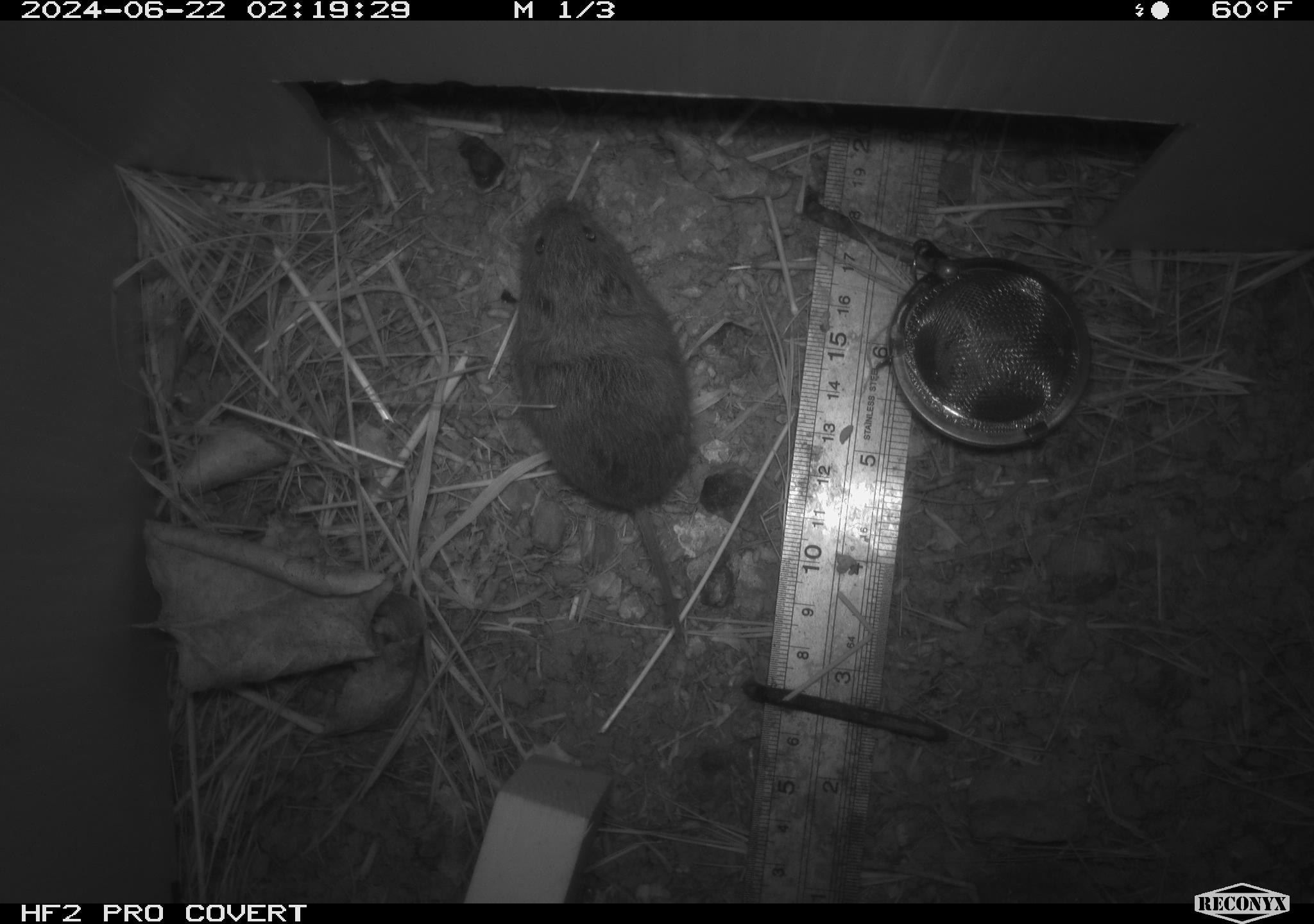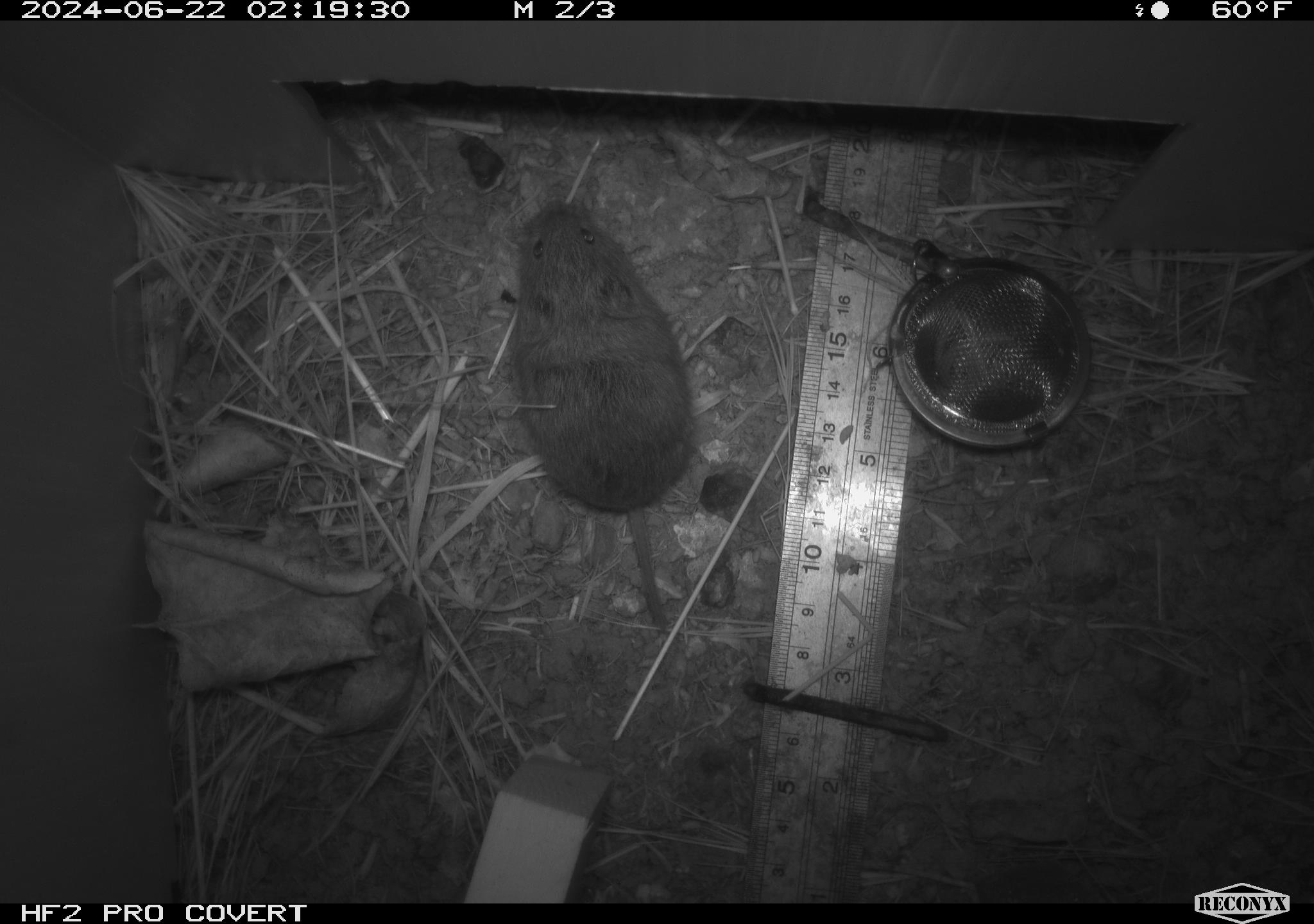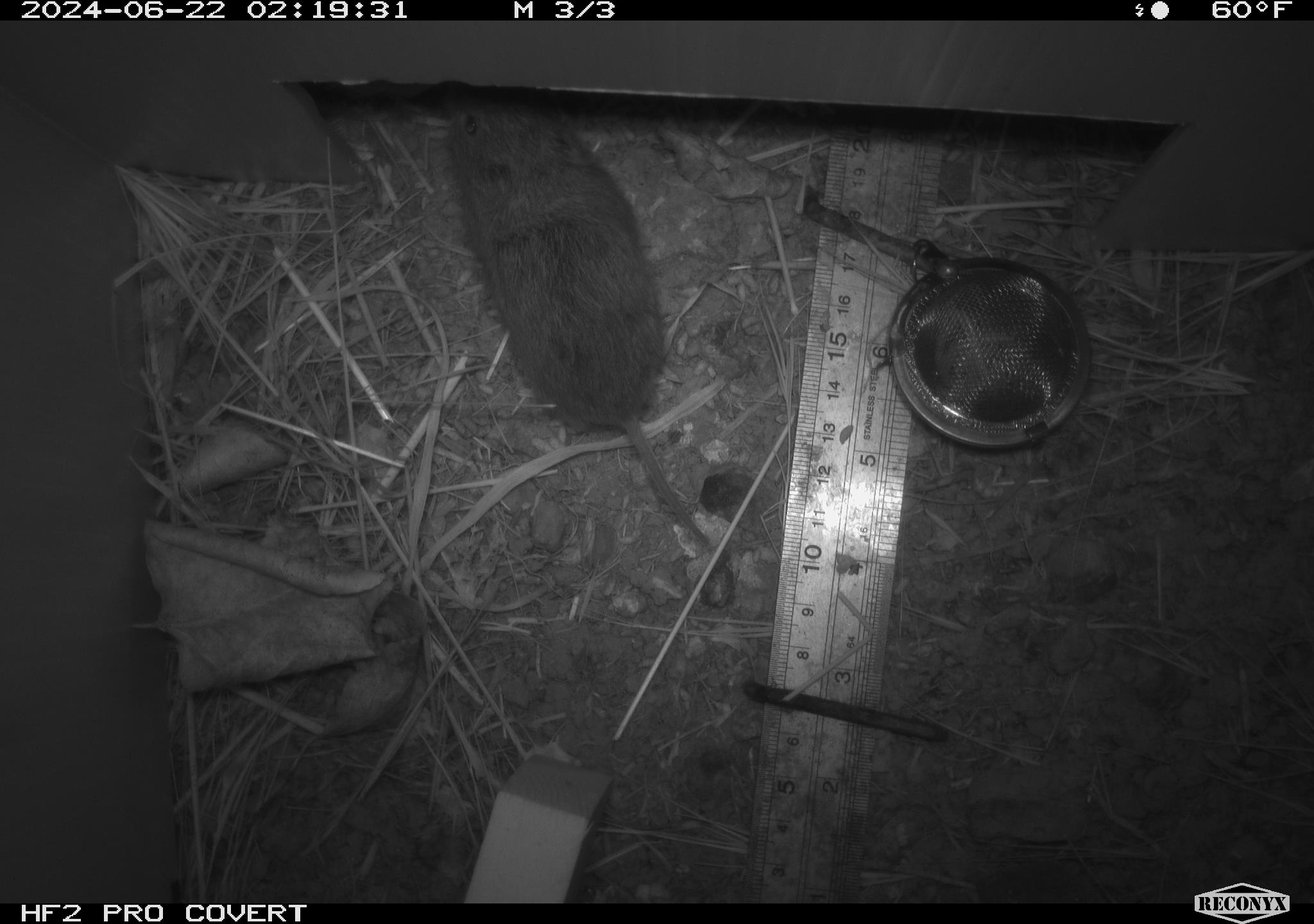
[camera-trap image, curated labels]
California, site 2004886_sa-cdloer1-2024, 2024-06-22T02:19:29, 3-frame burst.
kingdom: Animalia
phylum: Chordata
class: Mammalia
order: Rodentia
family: Cricetidae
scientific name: Arvicolinae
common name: voles, lemmings, and muskrats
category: arvicolinae subfamily